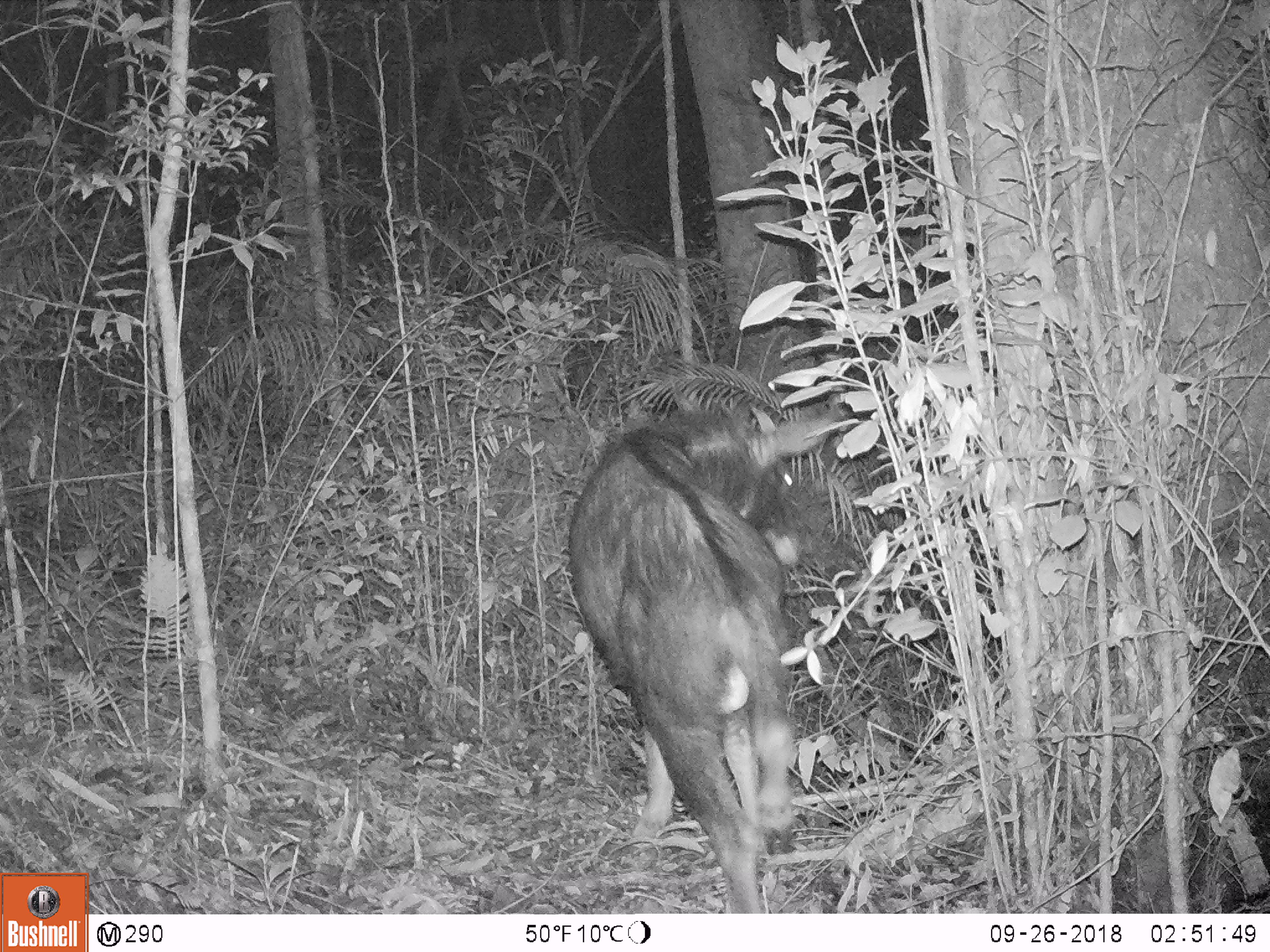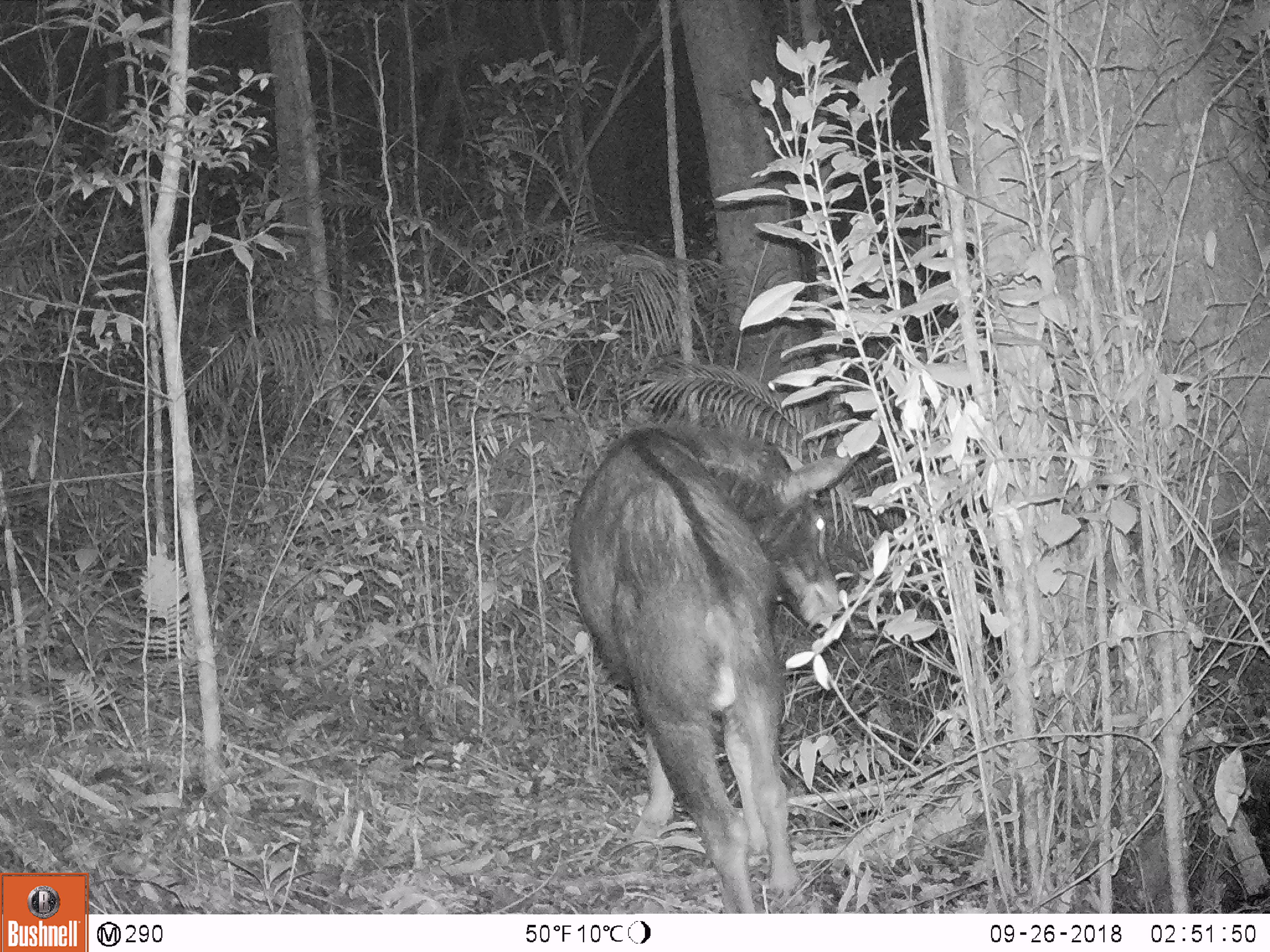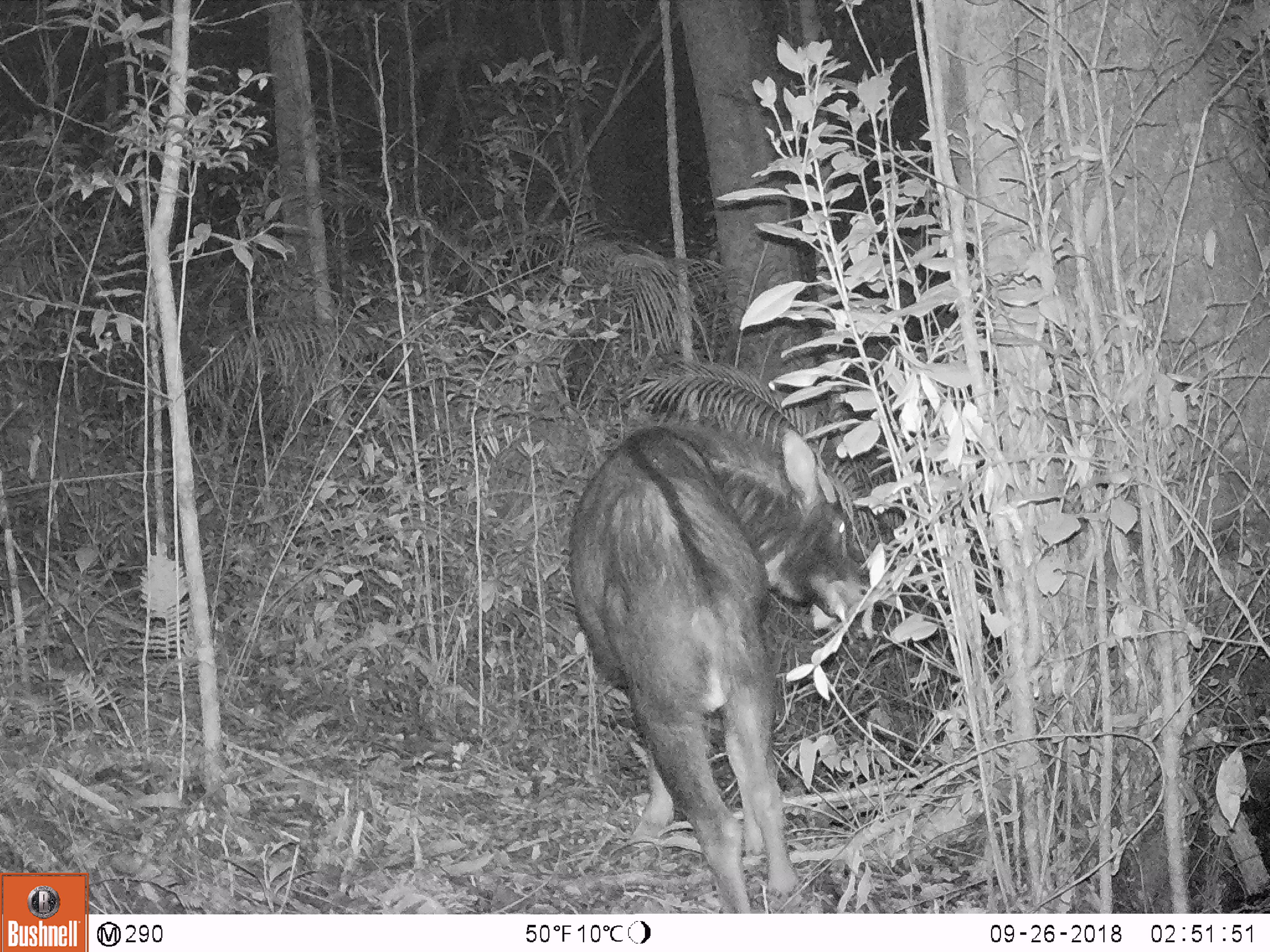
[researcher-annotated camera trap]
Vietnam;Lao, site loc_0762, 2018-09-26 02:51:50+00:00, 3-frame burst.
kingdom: Animalia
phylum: Chordata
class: Mammalia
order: Artiodactyla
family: Bovidae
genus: Capricornis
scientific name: Capricornis sumatraensis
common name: chinese serow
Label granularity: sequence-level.